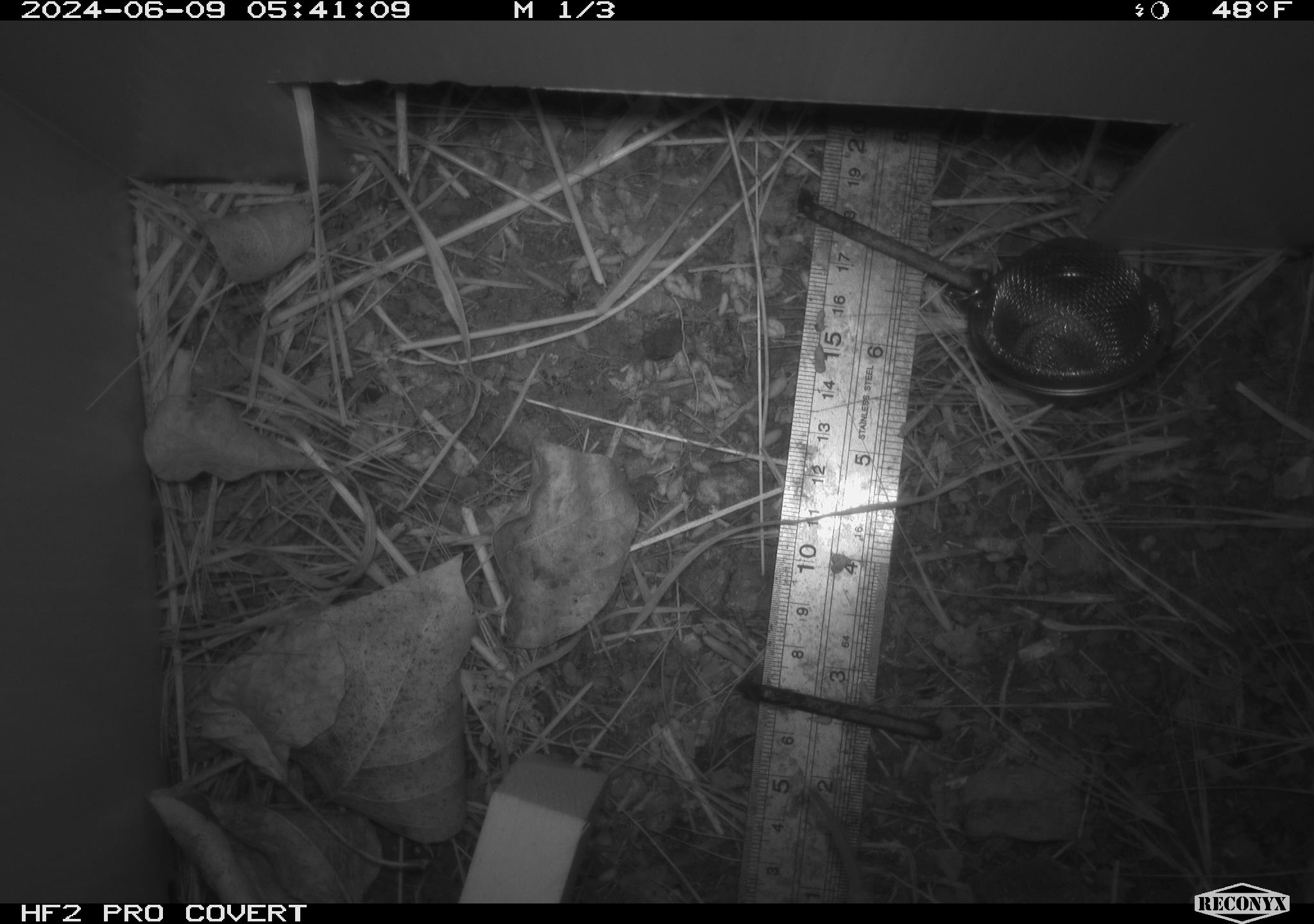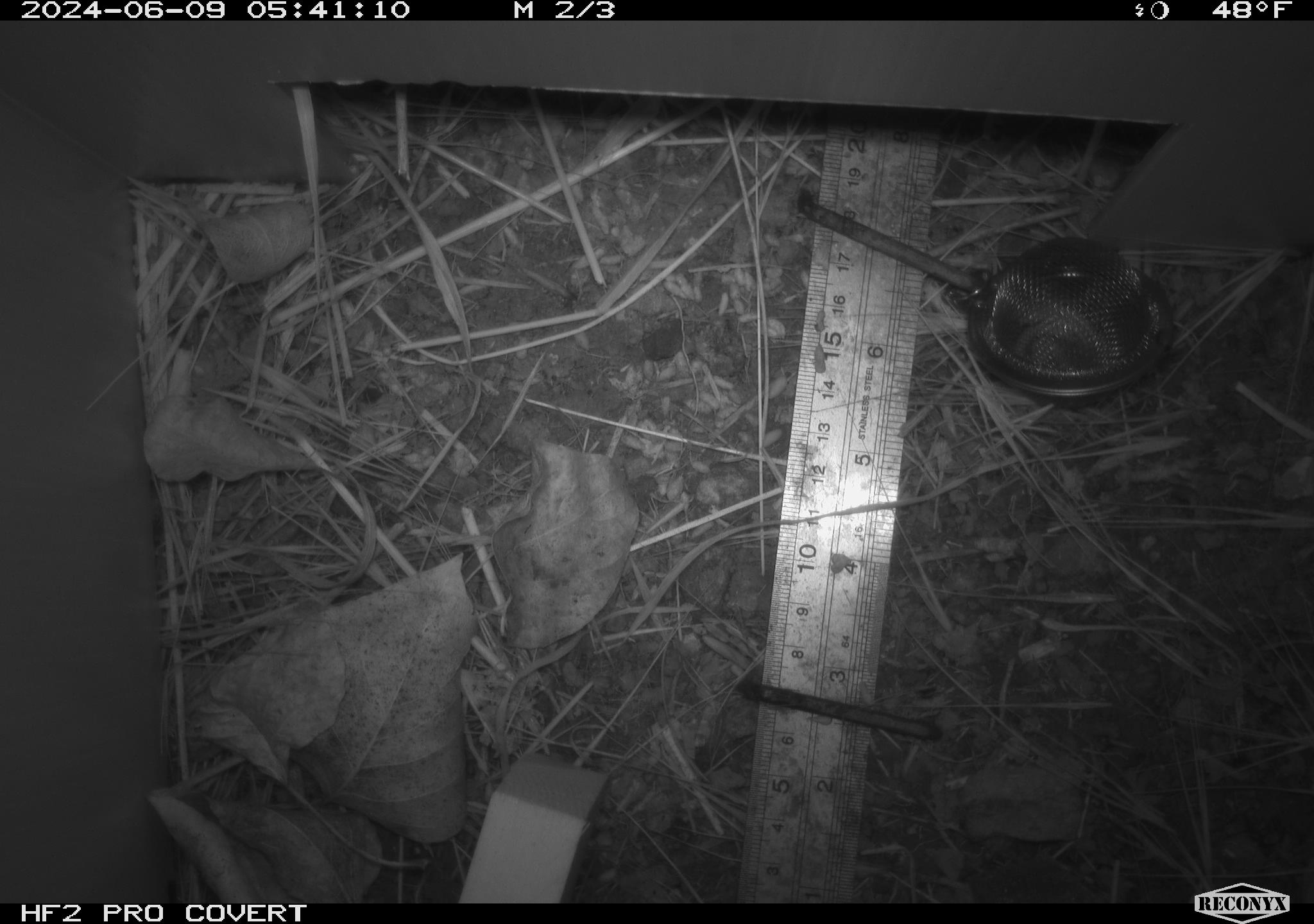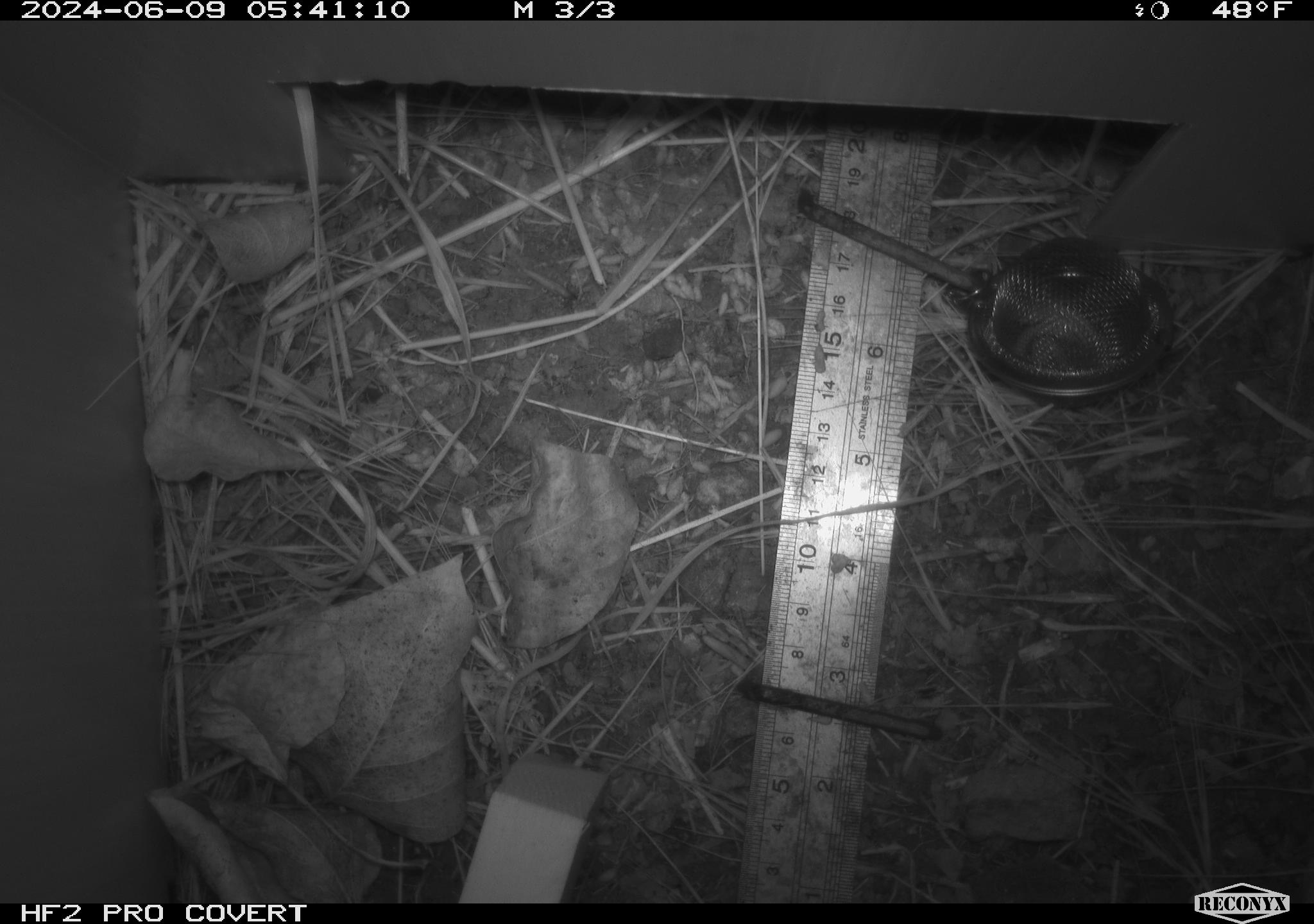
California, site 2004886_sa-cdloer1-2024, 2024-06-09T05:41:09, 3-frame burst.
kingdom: Animalia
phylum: Chordata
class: Mammalia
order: Rodentia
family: Cricetidae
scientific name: Arvicolinae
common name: voles, lemmings, and muskrats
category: arvicolinae subfamily